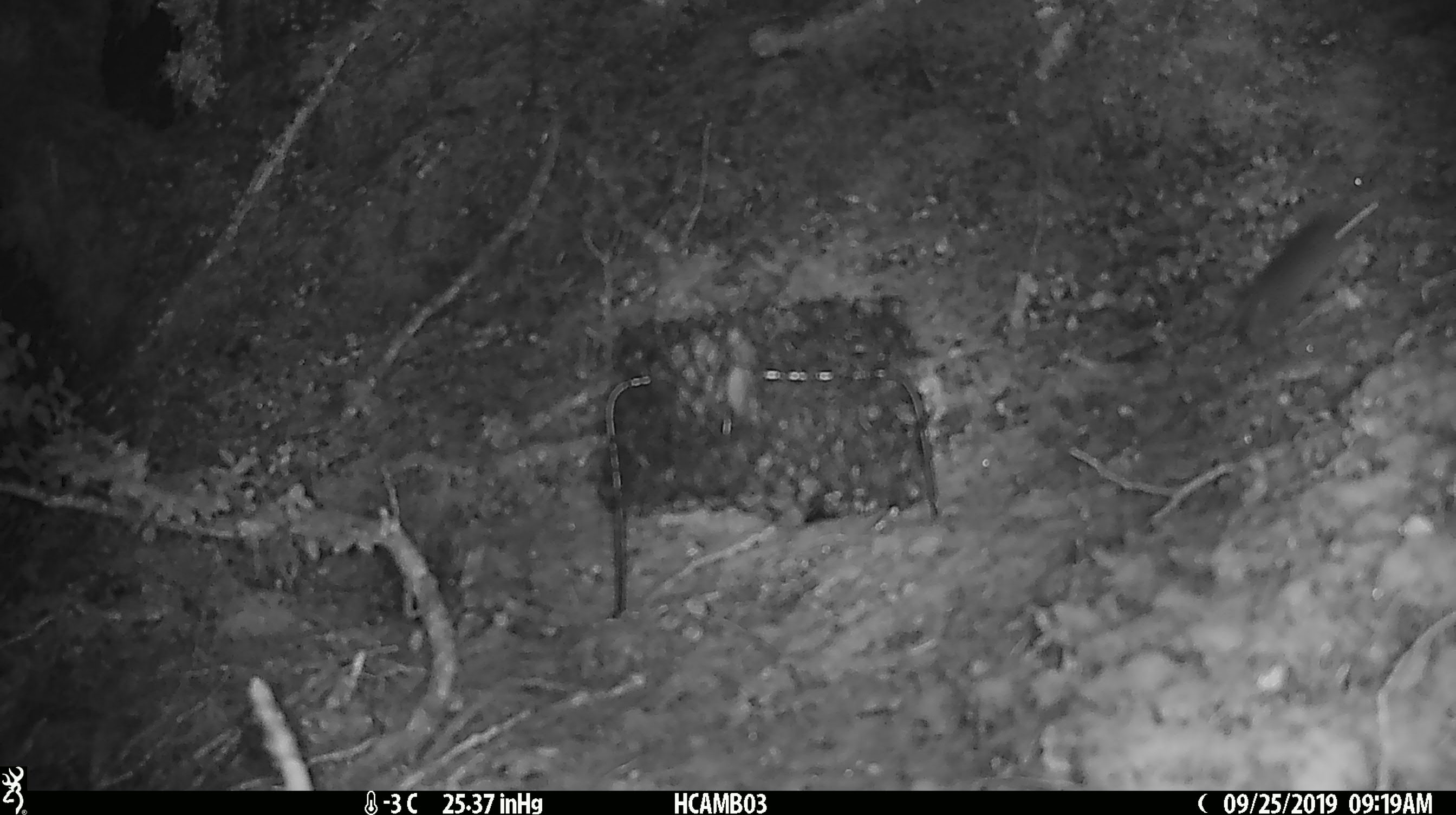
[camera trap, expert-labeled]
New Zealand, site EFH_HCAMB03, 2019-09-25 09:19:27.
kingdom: Animalia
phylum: Chordata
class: Mammalia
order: Rodentia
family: Muridae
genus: Mus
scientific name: Mus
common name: mouse